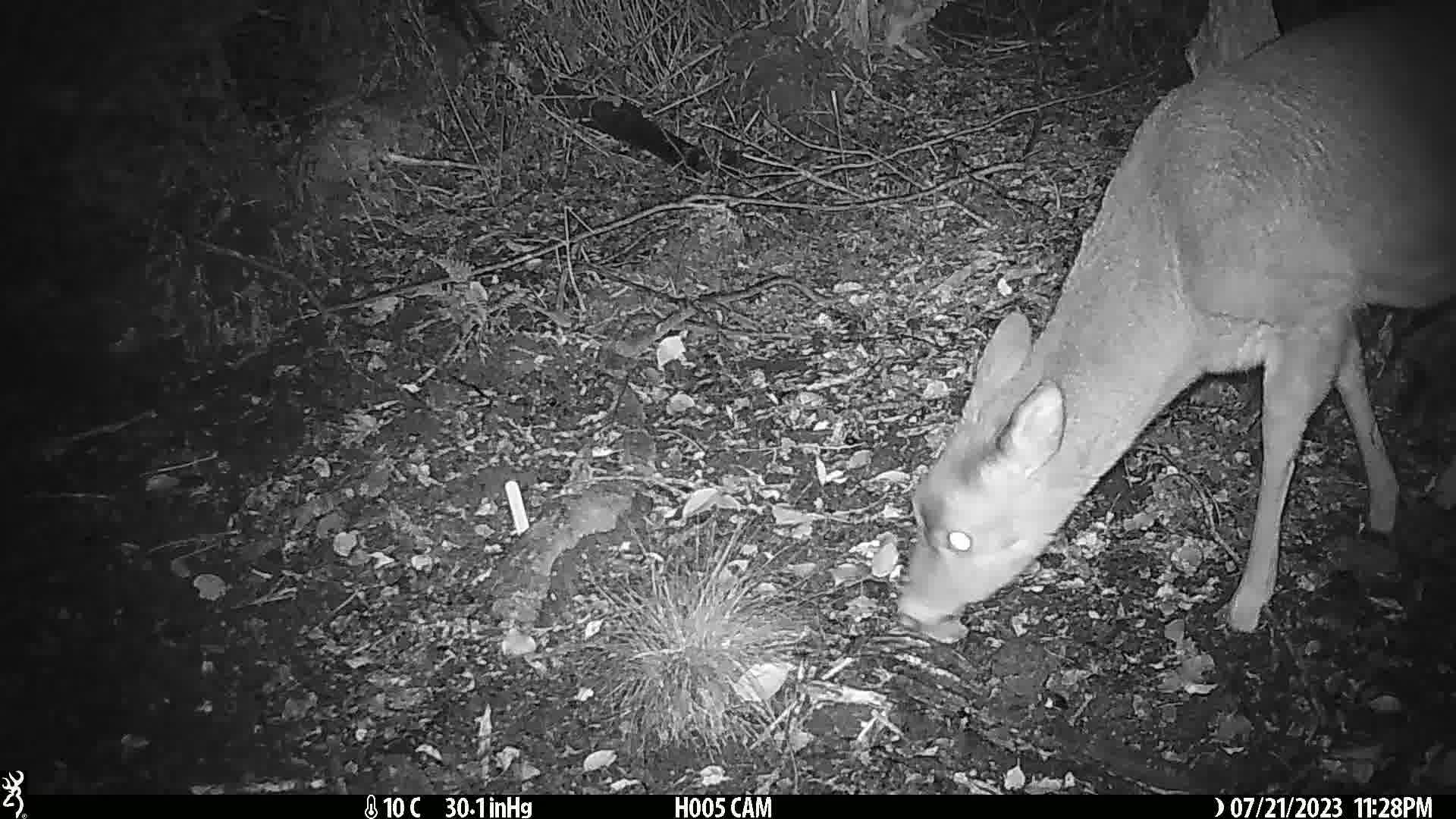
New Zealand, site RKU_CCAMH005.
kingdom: Animalia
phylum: Chordata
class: Mammalia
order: Artiodactyla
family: Cervidae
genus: Odocoileus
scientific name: Odocoileus virginianus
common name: white-tailed deer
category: white tailed deer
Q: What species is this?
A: White tailed deer (white-tailed deer) (Odocoileus virginianus).